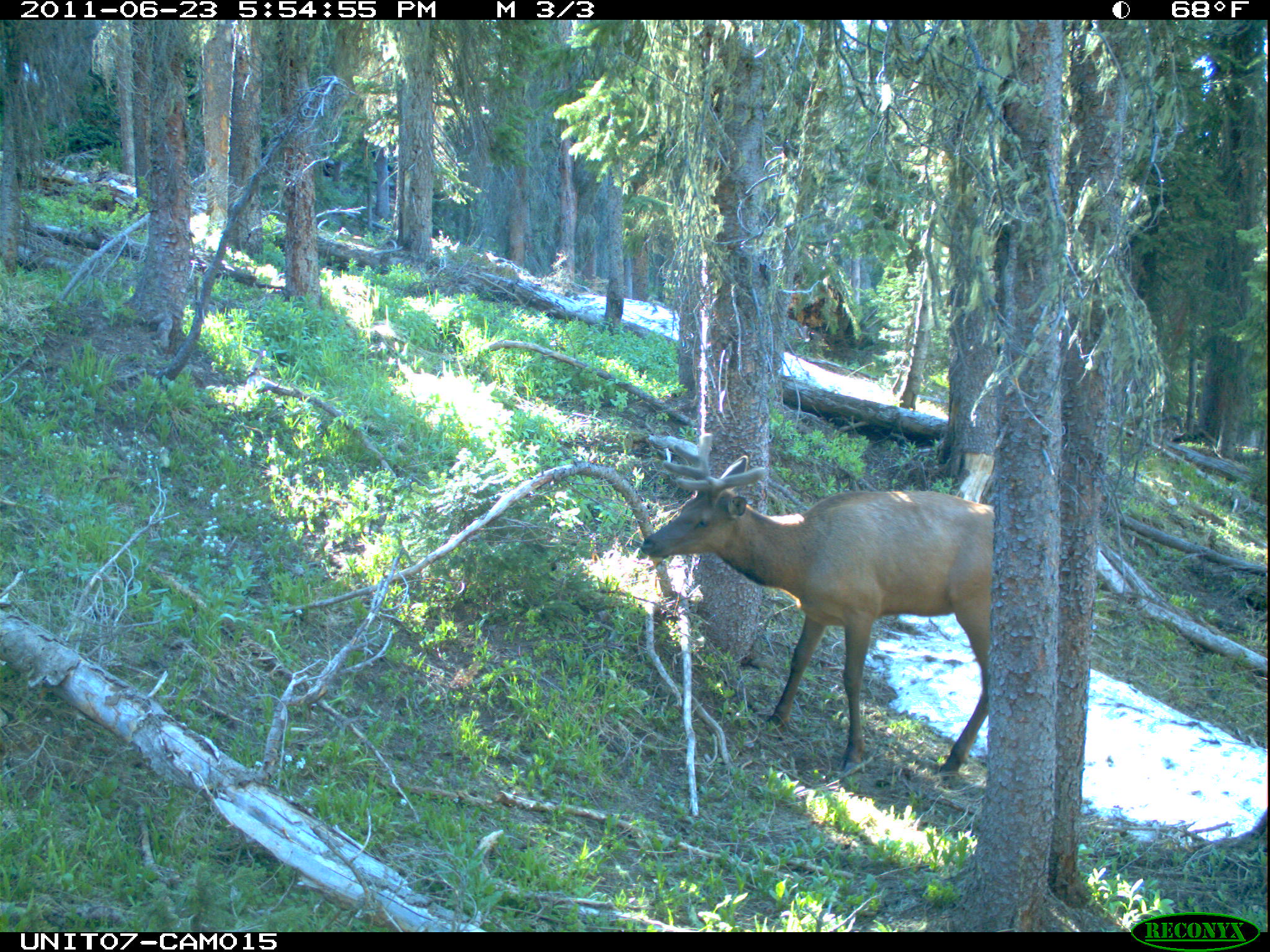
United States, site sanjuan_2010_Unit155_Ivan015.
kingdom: Animalia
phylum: Chordata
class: Mammalia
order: Artiodactyla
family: Cervidae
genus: Cervus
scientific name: Cervus elaphus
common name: red deer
Cervus elaphus (red deer).